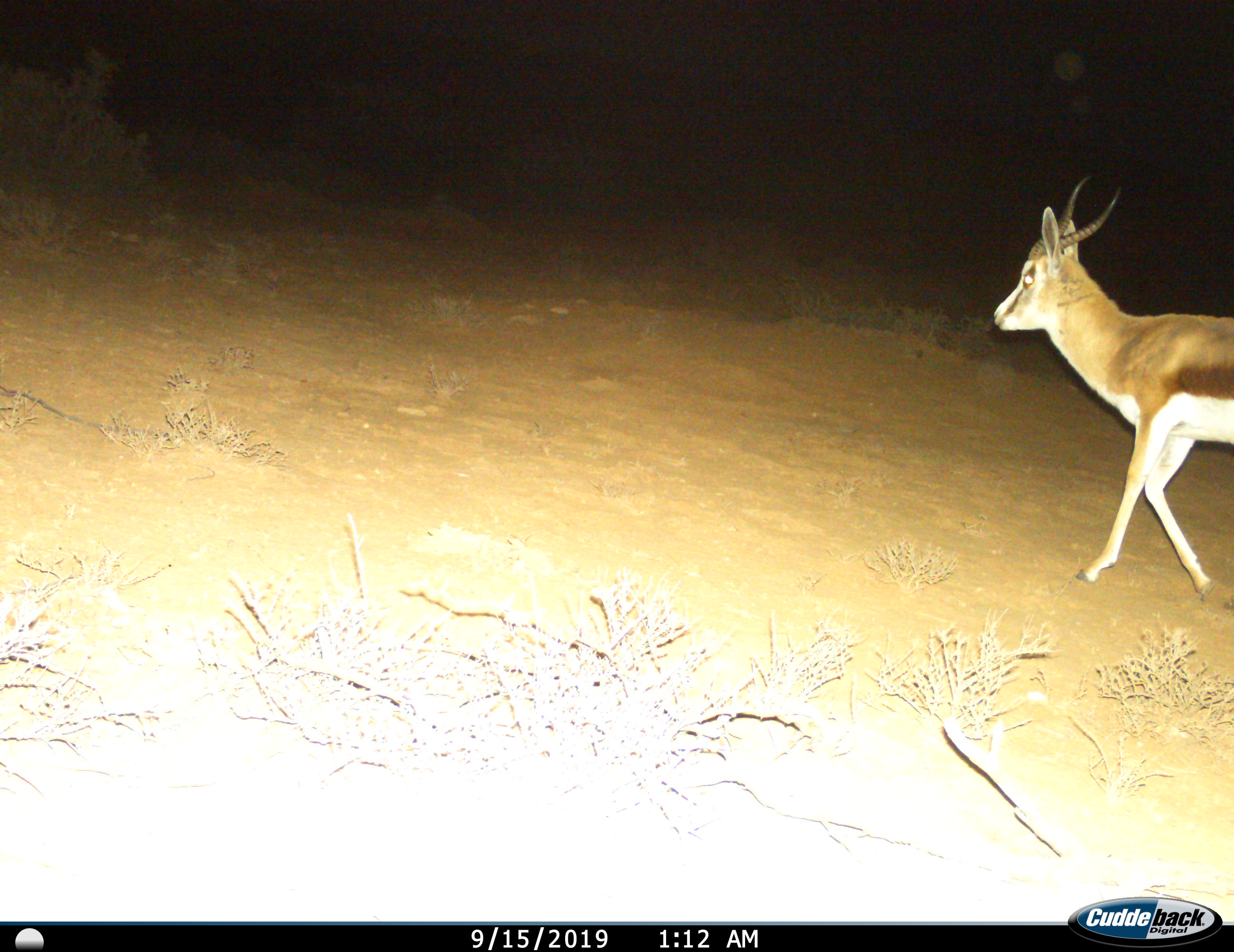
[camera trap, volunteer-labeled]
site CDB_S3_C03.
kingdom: Animalia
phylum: Chordata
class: Mammalia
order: Artiodactyla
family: Bovidae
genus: Antidorcas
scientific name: Antidorcas marsupialis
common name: springbok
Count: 1.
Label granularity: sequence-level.